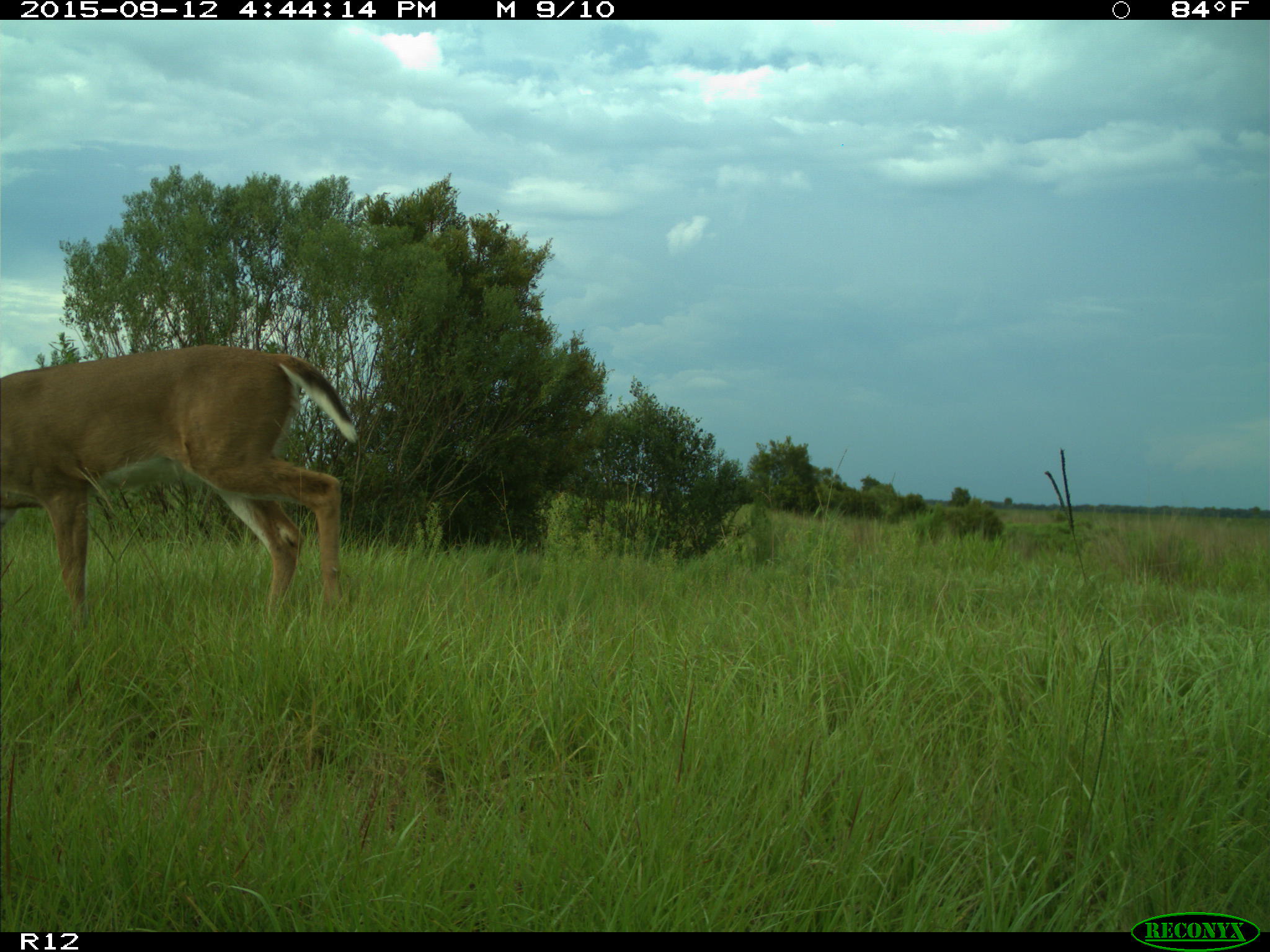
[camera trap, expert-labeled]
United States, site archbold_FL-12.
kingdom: Animalia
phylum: Chordata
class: Mammalia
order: Artiodactyla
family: Cervidae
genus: Odocoileus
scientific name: Odocoileus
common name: deer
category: unidentified deer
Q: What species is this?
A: Unidentified deer (deer) (Odocoileus).